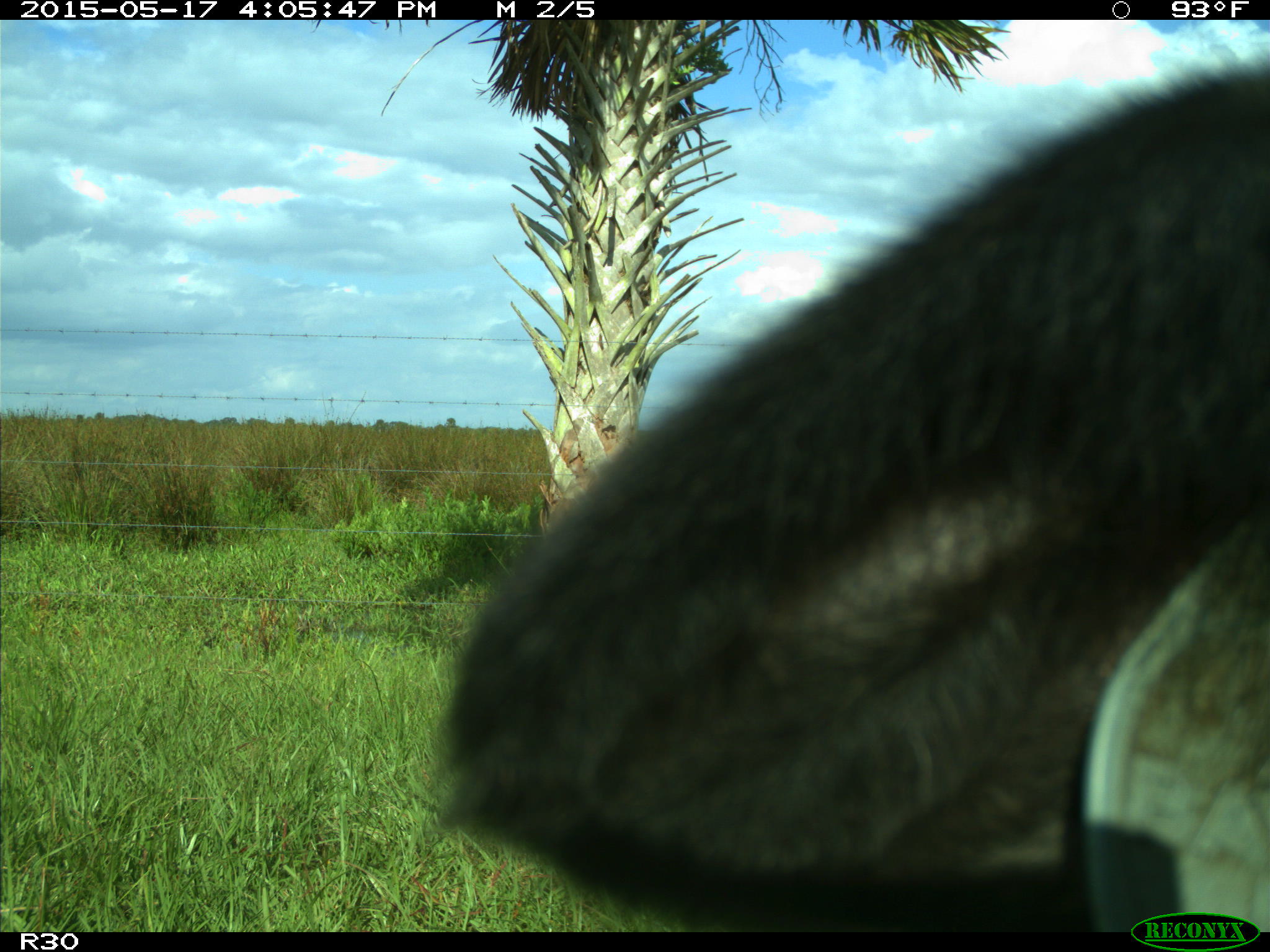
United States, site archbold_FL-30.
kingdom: Animalia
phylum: Chordata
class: Mammalia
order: Artiodactyla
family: Bovidae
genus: Bos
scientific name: Bos taurus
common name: domestic cow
Bos taurus (domestic cow).